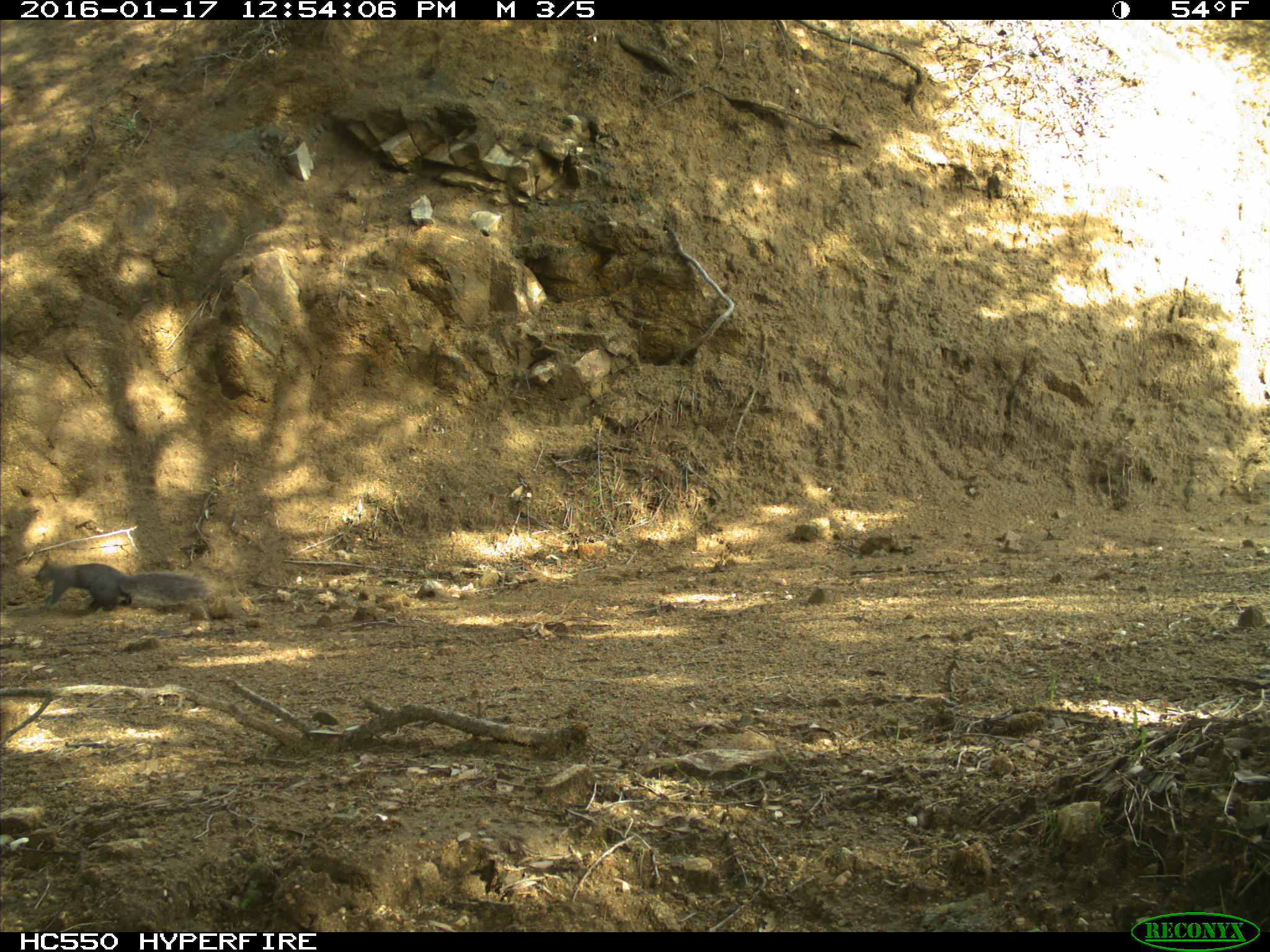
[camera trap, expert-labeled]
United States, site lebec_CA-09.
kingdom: Animalia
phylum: Chordata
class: Mammalia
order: Rodentia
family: Sciuridae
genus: Sciurus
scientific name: Sciurus carolinensis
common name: eastern gray squirrel